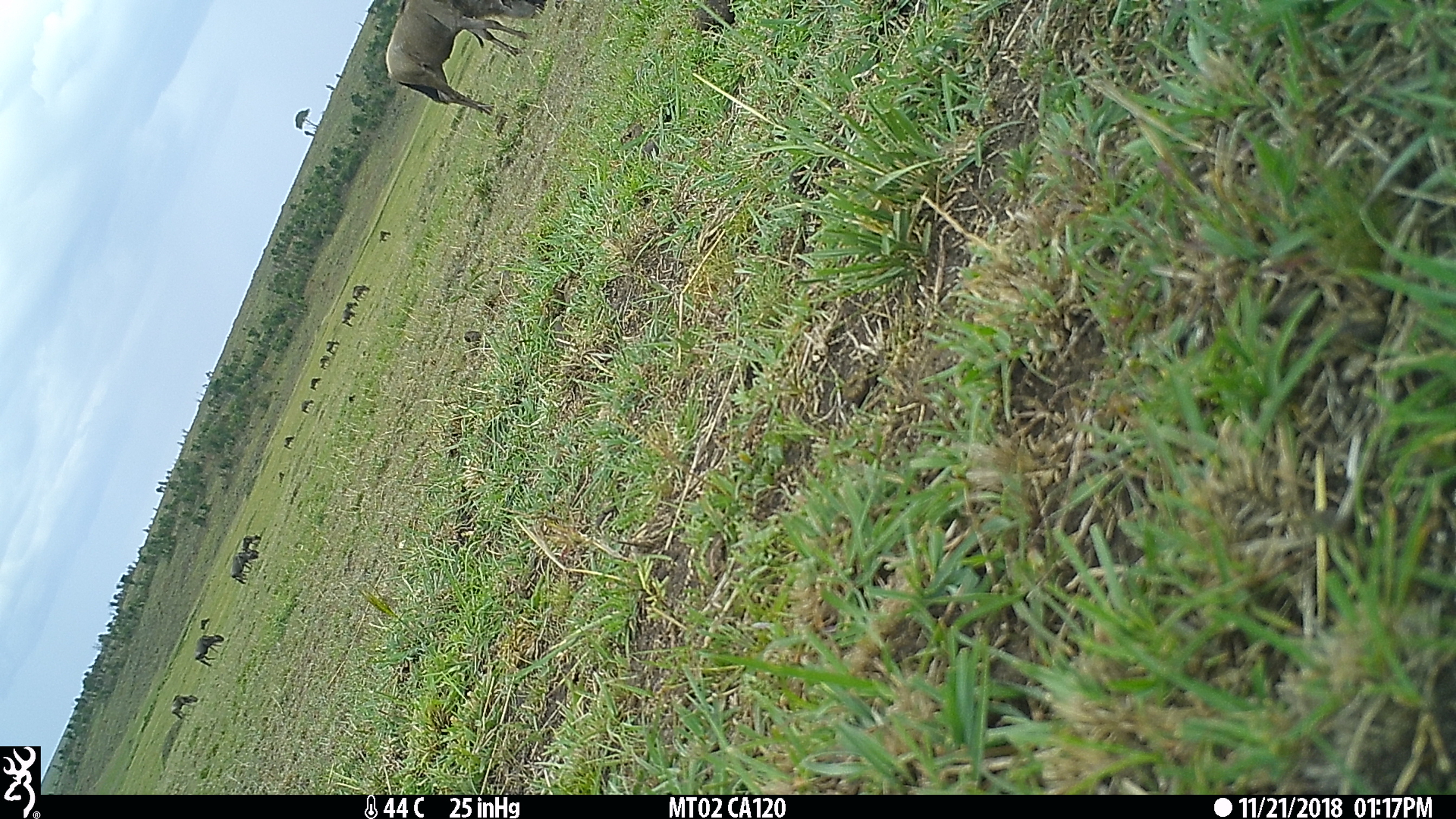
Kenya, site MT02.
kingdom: Animalia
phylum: Chordata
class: Mammalia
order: Artiodactyla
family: Bovidae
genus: Connochaetes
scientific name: Connochaetes taurinus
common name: blue wildebeest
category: wildebeest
Wildebeest (blue wildebeest) (Connochaetes taurinus).